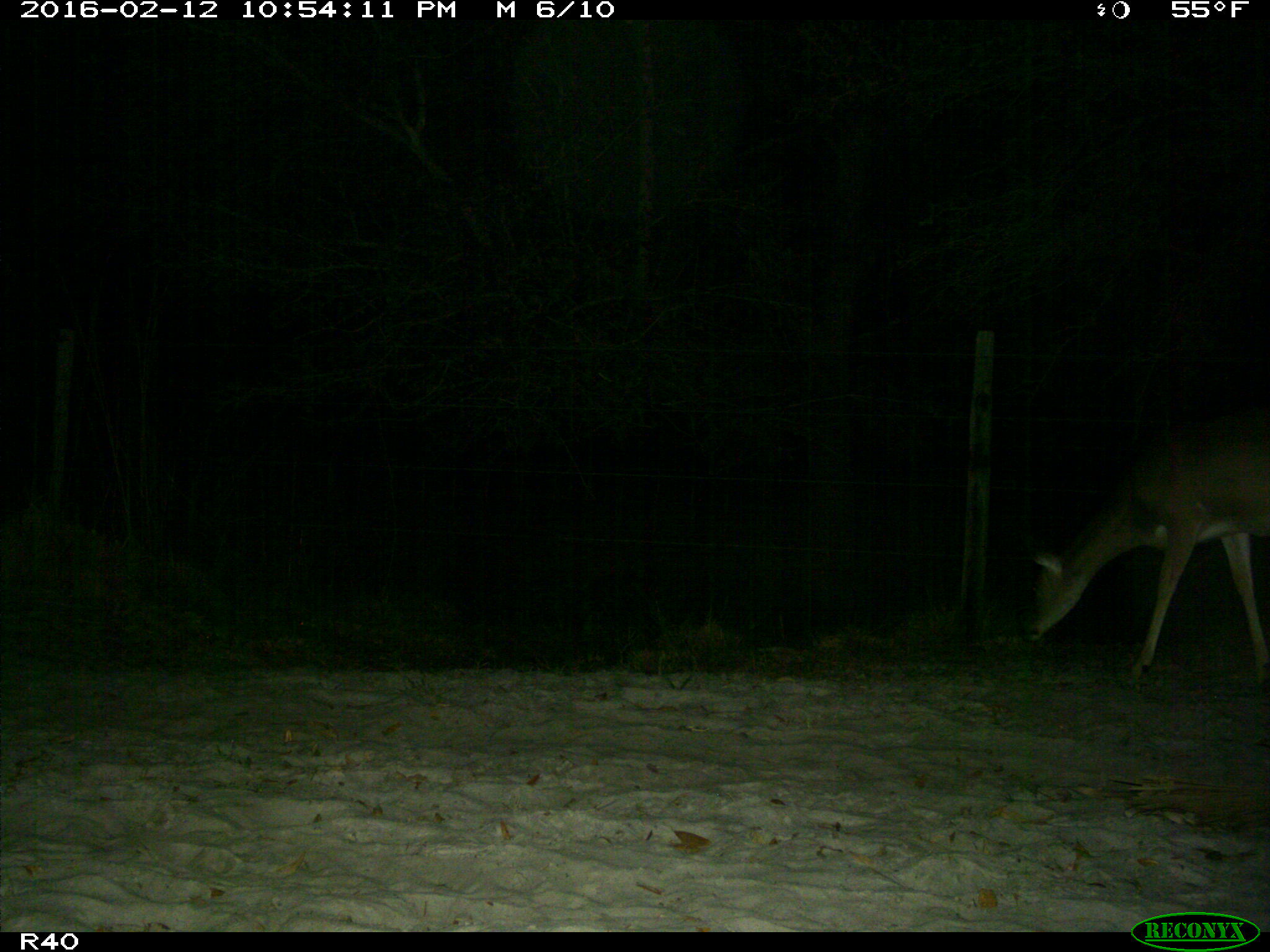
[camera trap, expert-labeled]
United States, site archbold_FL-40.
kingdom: Animalia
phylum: Chordata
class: Mammalia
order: Artiodactyla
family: Cervidae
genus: Odocoileus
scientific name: Odocoileus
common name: deer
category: unidentified deer